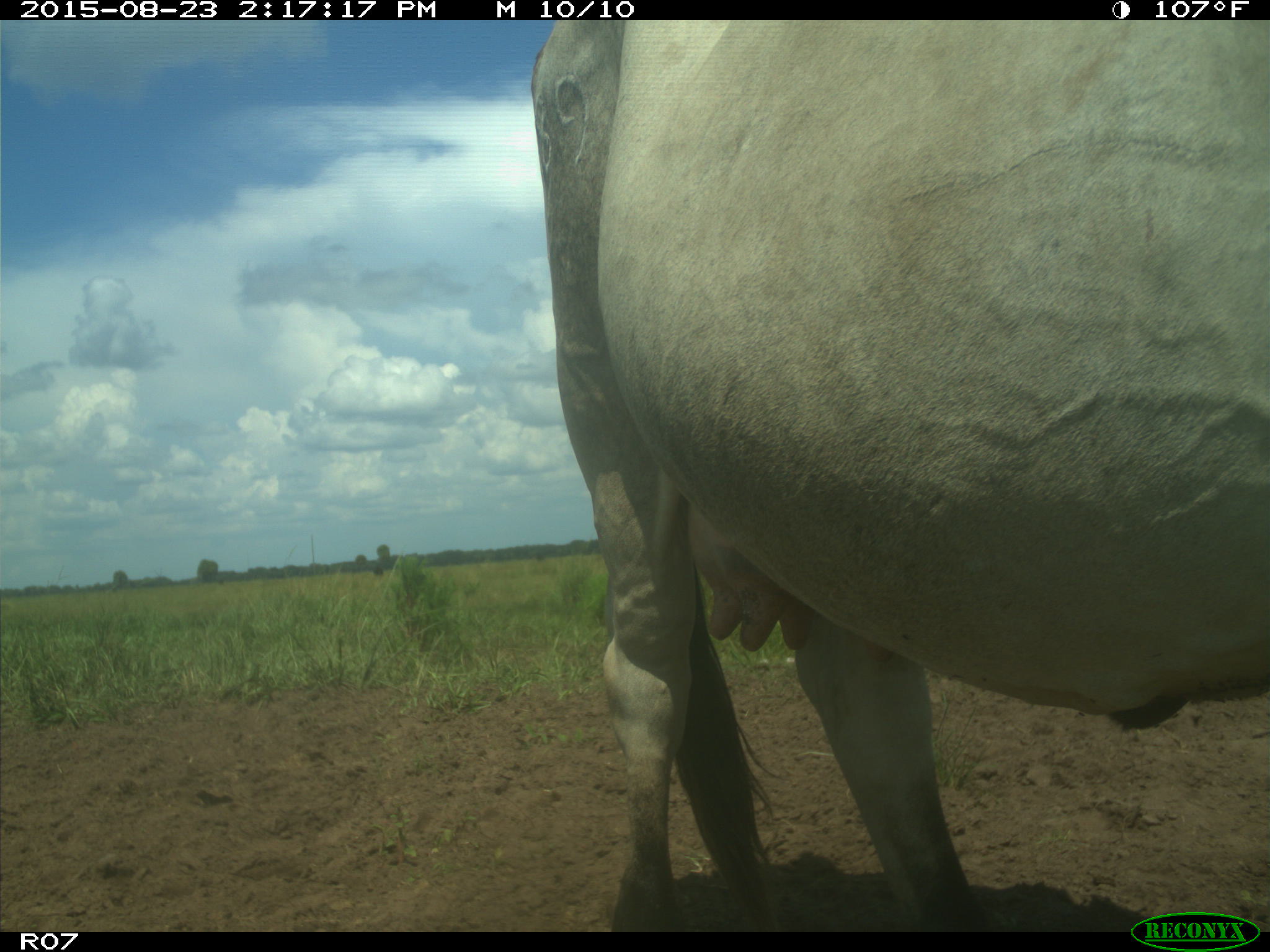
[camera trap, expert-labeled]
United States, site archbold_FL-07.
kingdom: Animalia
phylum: Chordata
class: Mammalia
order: Artiodactyla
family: Bovidae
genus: Bos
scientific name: Bos taurus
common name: domestic cow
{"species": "Bos taurus (domestic cow)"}